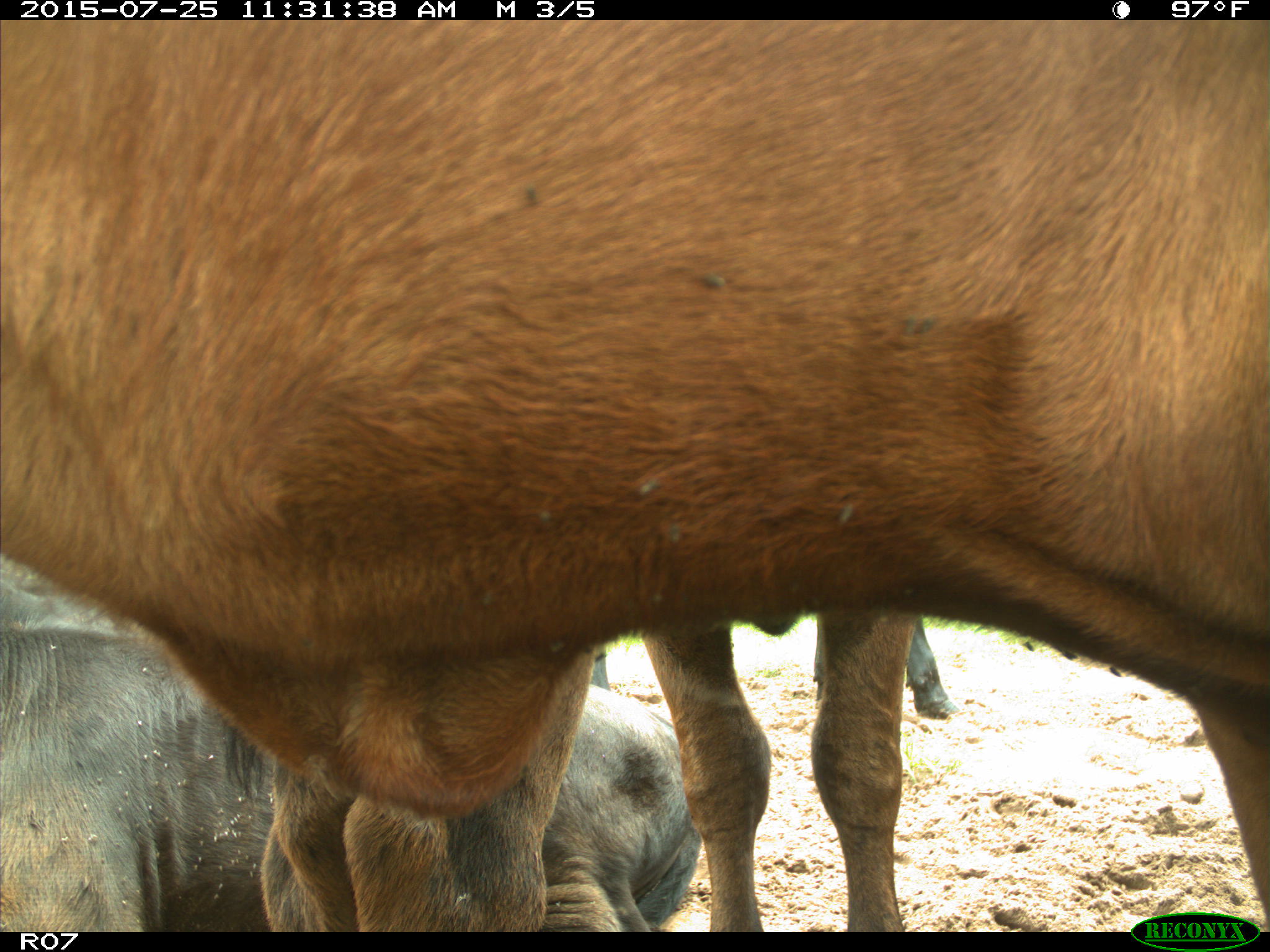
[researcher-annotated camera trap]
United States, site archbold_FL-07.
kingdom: Animalia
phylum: Chordata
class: Mammalia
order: Artiodactyla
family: Bovidae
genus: Bos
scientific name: Bos taurus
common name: domestic cow